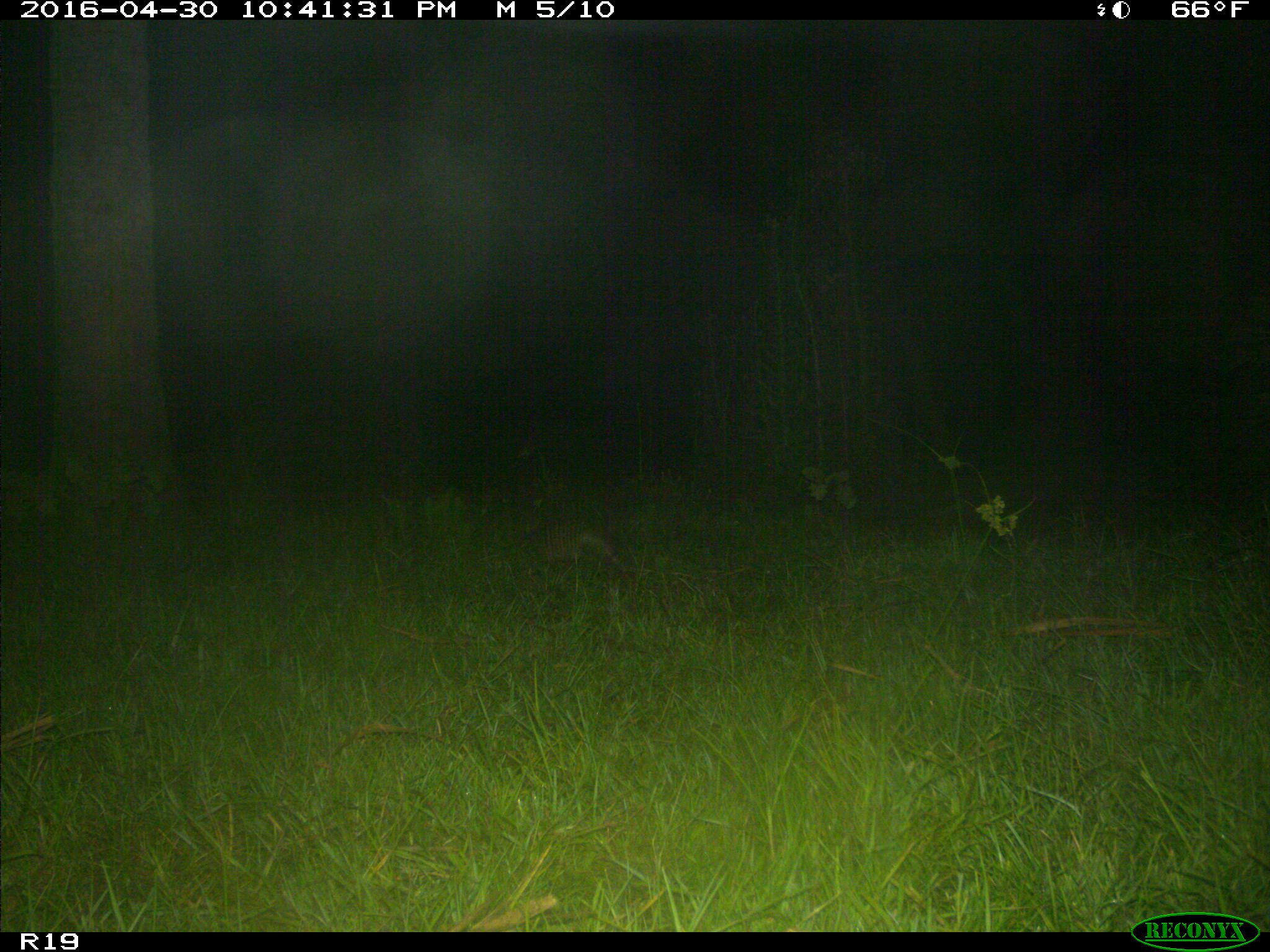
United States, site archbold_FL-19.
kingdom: Animalia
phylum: Chordata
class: Mammalia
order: Cingulata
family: Dasypodidae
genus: Dasypus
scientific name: Dasypus novemcinctus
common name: nine-banded armadillo